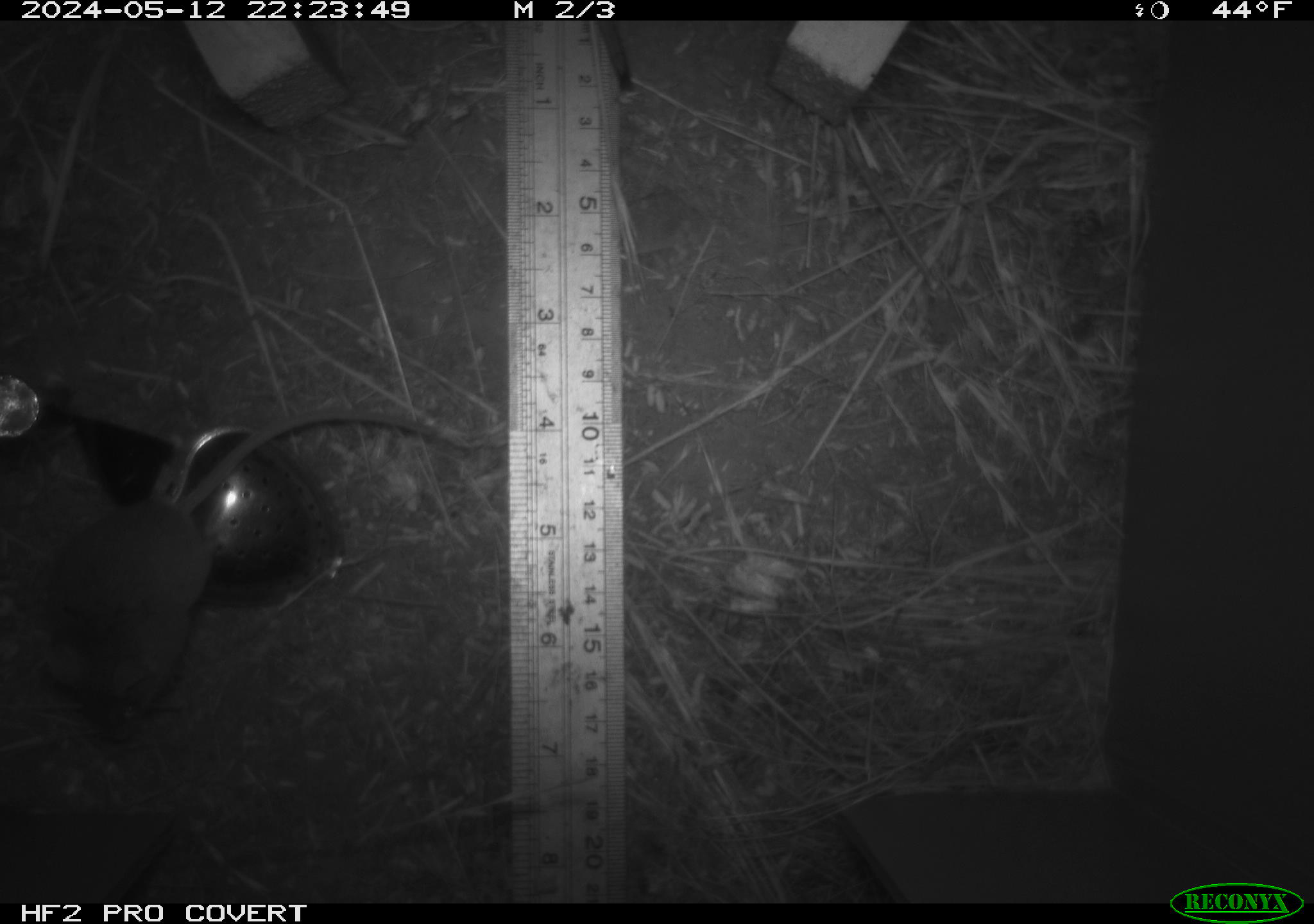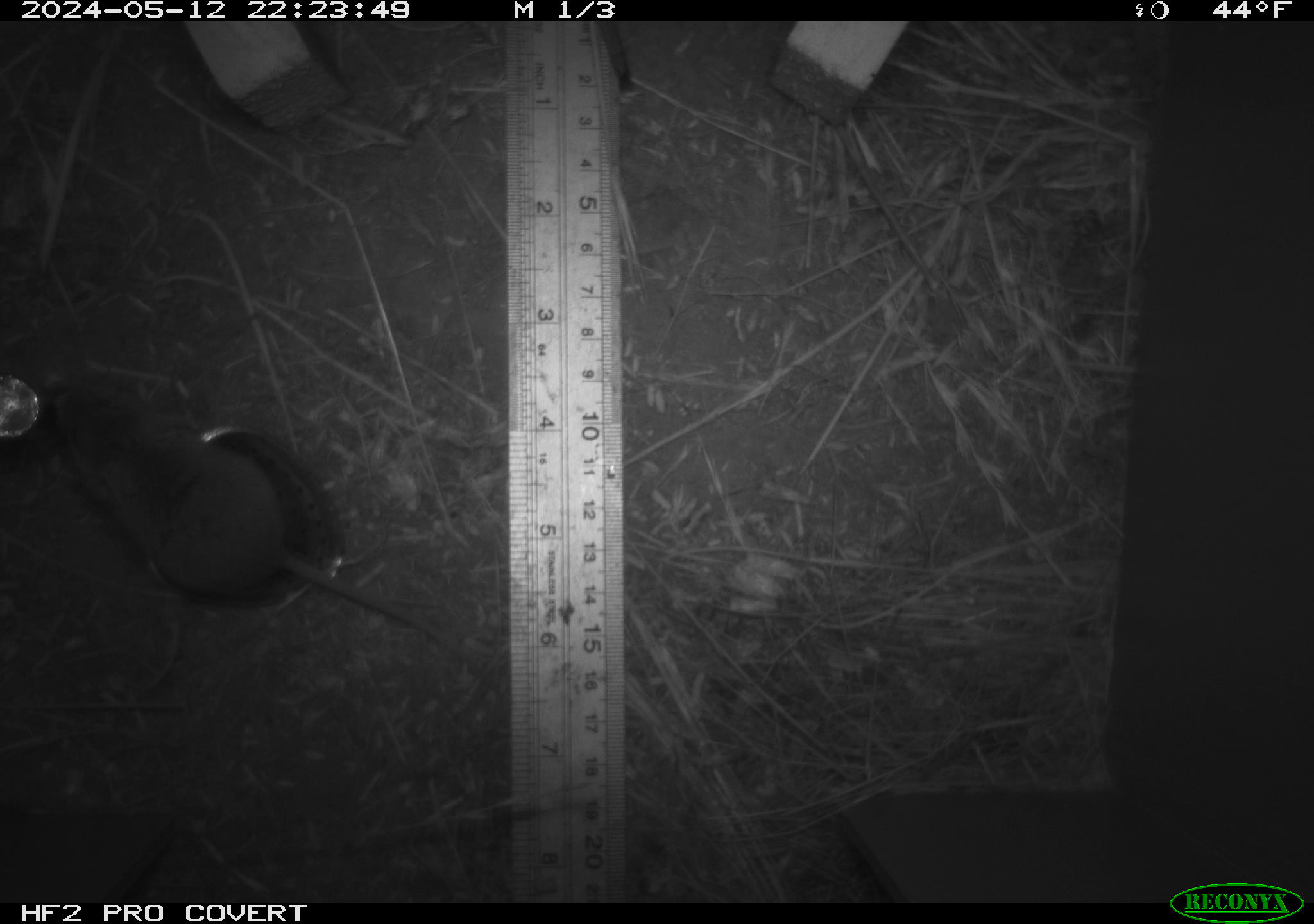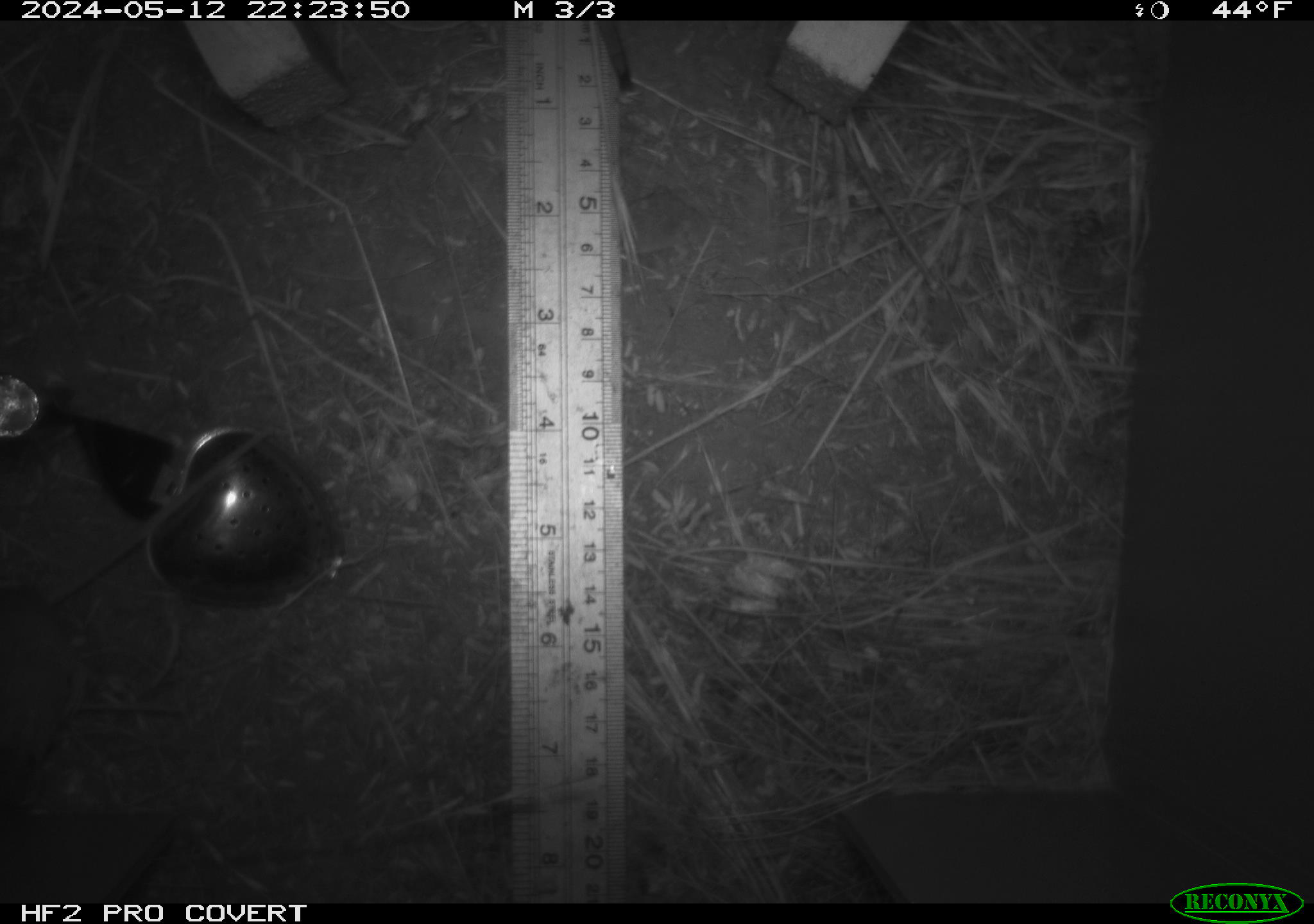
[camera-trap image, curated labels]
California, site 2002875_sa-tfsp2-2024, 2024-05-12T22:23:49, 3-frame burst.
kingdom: Animalia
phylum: Chordata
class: Mammalia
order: Rodentia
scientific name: Rodentia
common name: mouse species